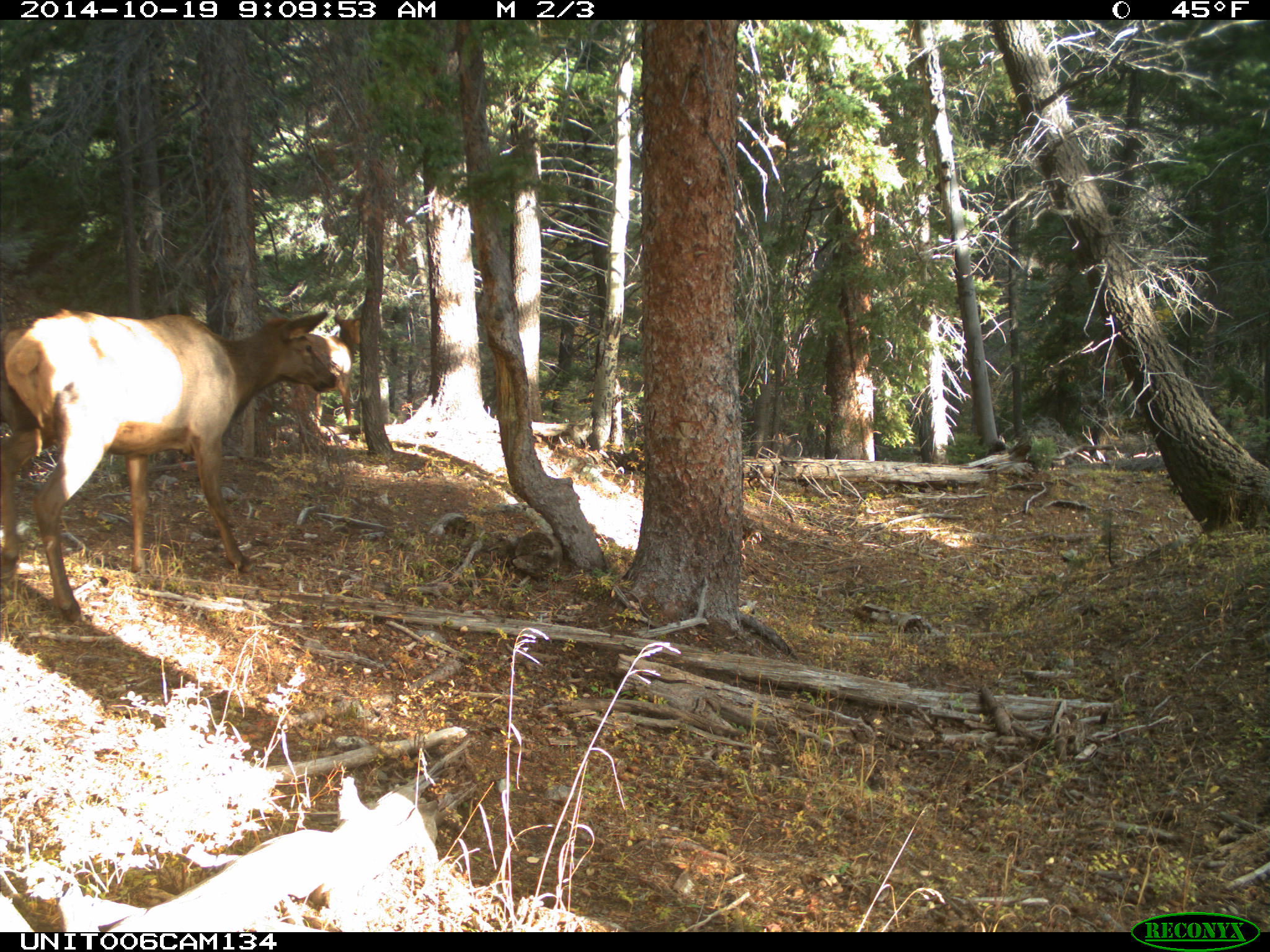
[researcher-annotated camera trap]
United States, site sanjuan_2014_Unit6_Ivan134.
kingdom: Animalia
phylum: Chordata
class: Mammalia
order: Artiodactyla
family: Cervidae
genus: Cervus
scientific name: Cervus elaphus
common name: red deer